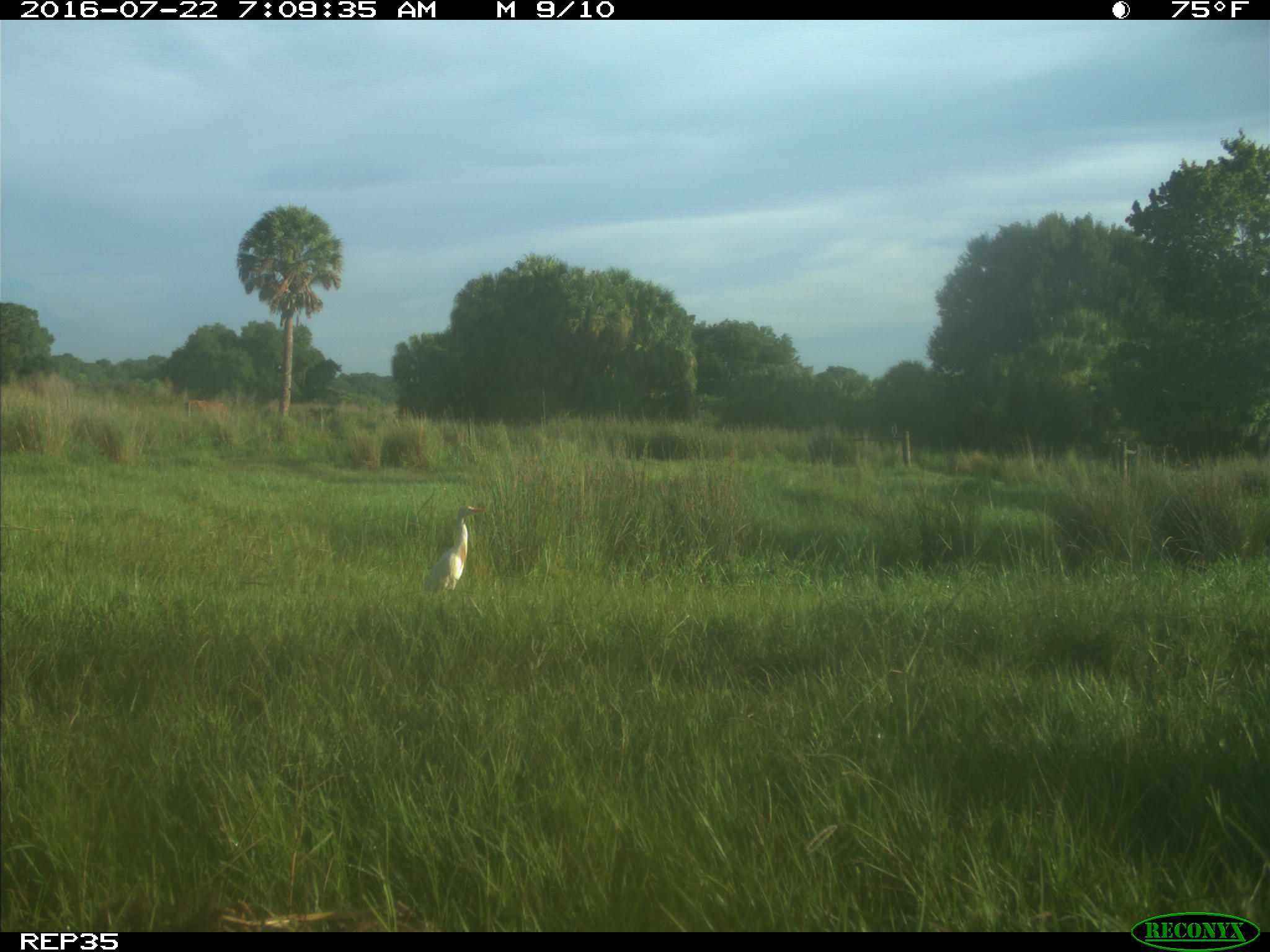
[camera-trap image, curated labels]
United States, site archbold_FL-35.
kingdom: Animalia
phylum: Chordata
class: Mammalia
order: Artiodactyla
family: Bovidae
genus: Bos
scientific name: Bos taurus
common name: domestic cow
Bos taurus (domestic cow).